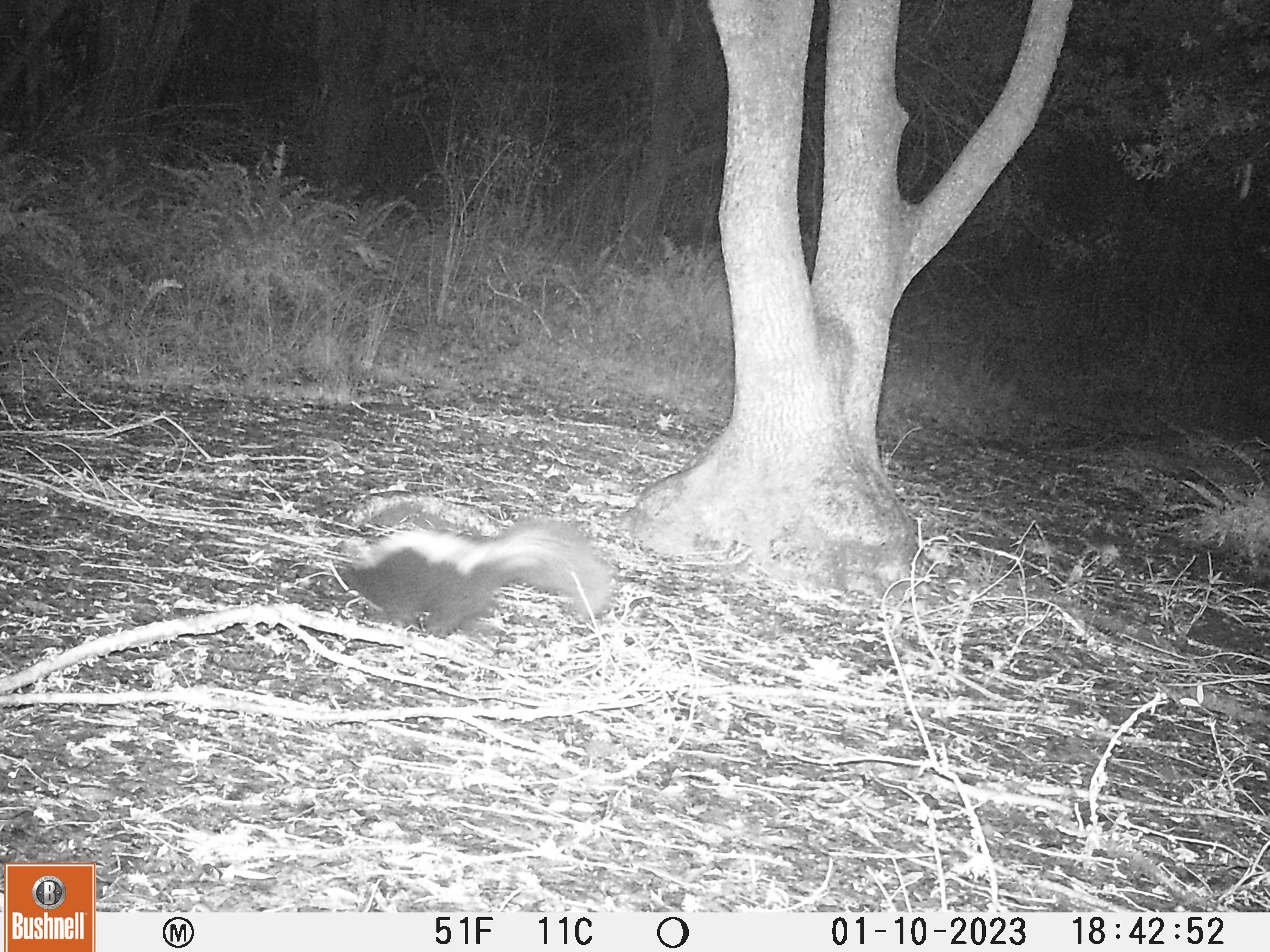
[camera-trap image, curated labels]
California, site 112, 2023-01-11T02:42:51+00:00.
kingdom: Animalia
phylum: Chordata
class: Mammalia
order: Carnivora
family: Mephitidae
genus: Mephitis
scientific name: Mephitis mephitis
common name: striped skunk